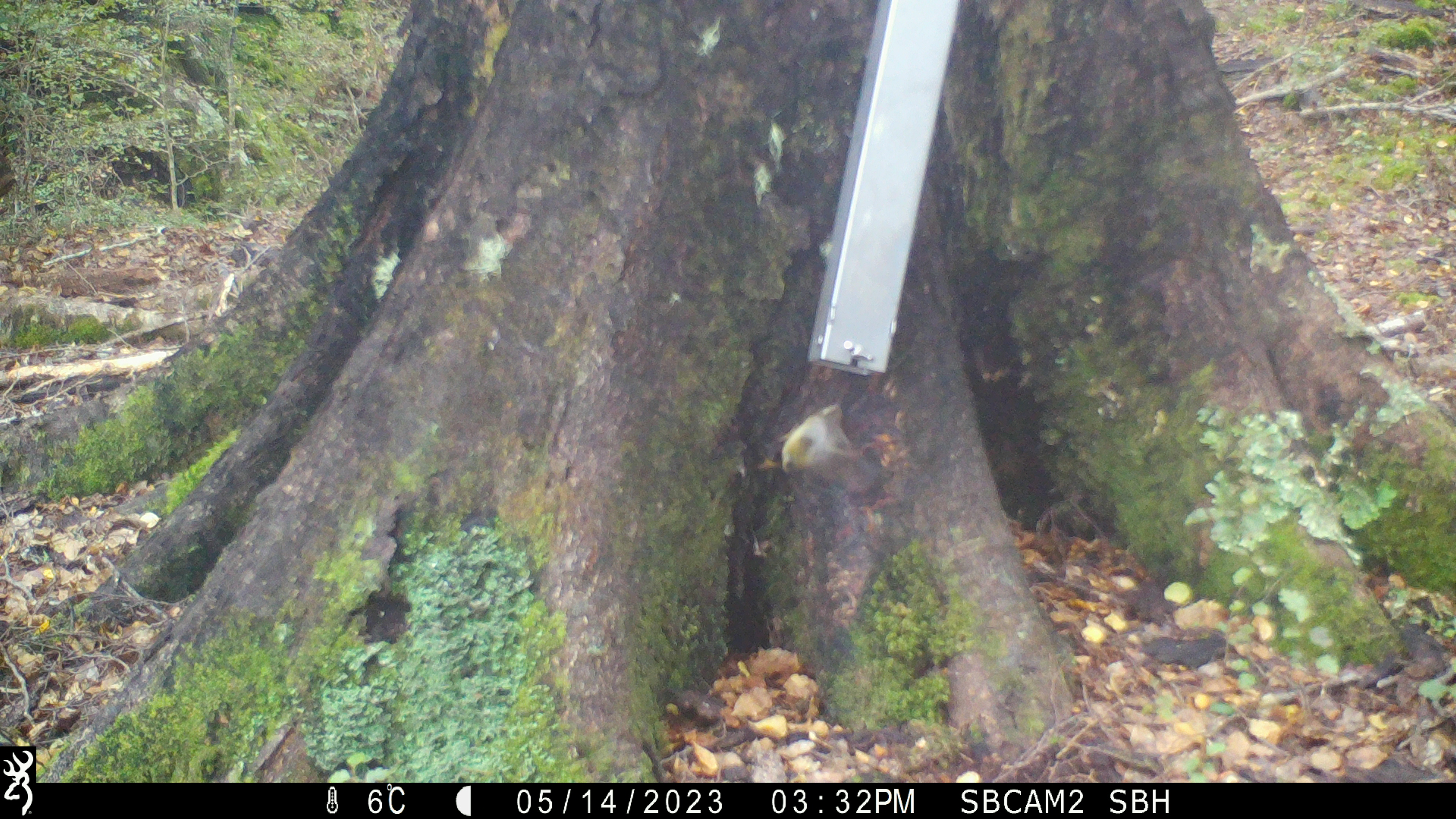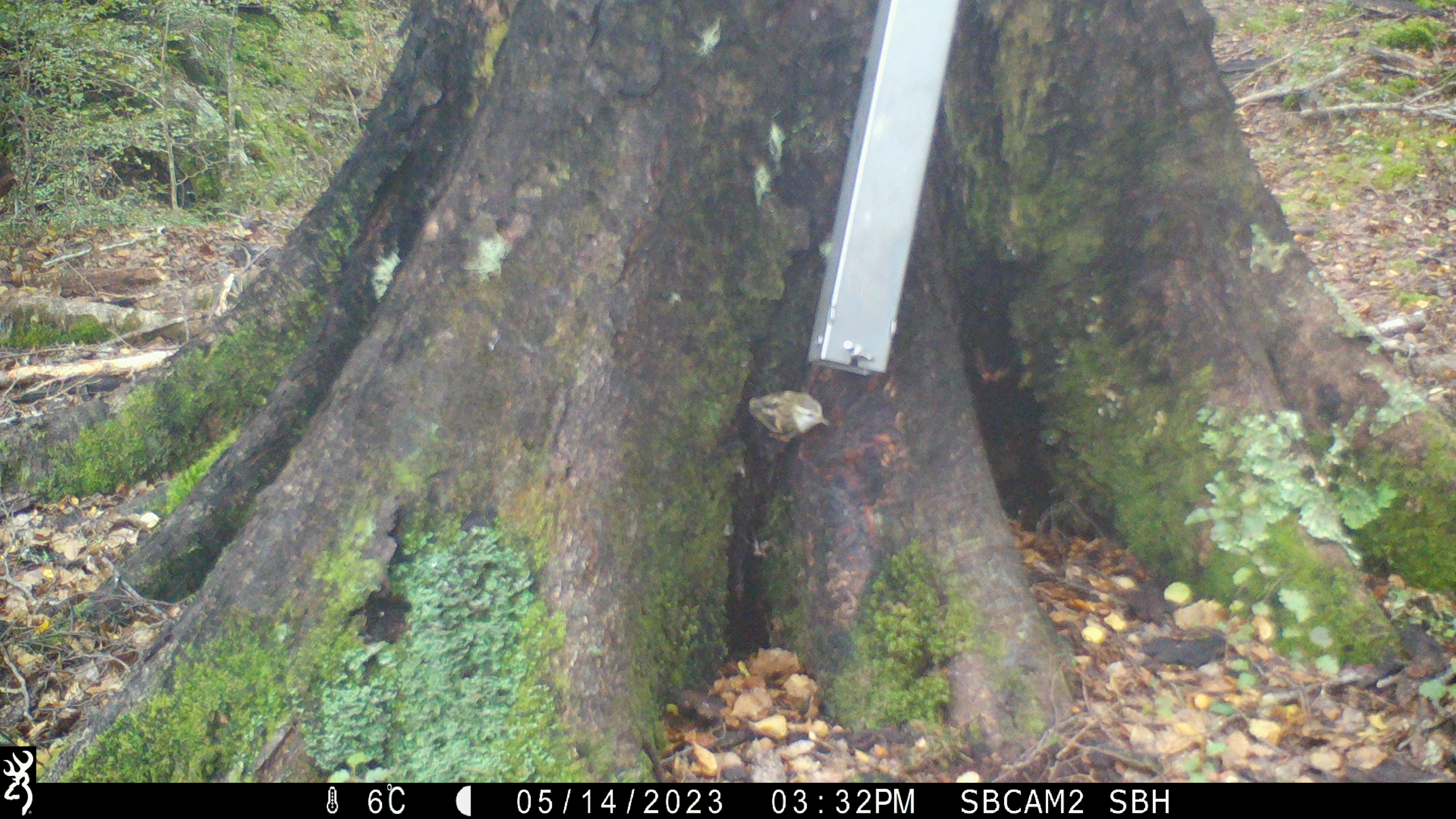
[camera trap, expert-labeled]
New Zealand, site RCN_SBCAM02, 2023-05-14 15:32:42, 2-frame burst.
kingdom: Animalia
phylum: Chordata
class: Aves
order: Passeriformes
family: Acanthisittidae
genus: Acanthisitta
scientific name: Acanthisitta chloris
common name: rifleman